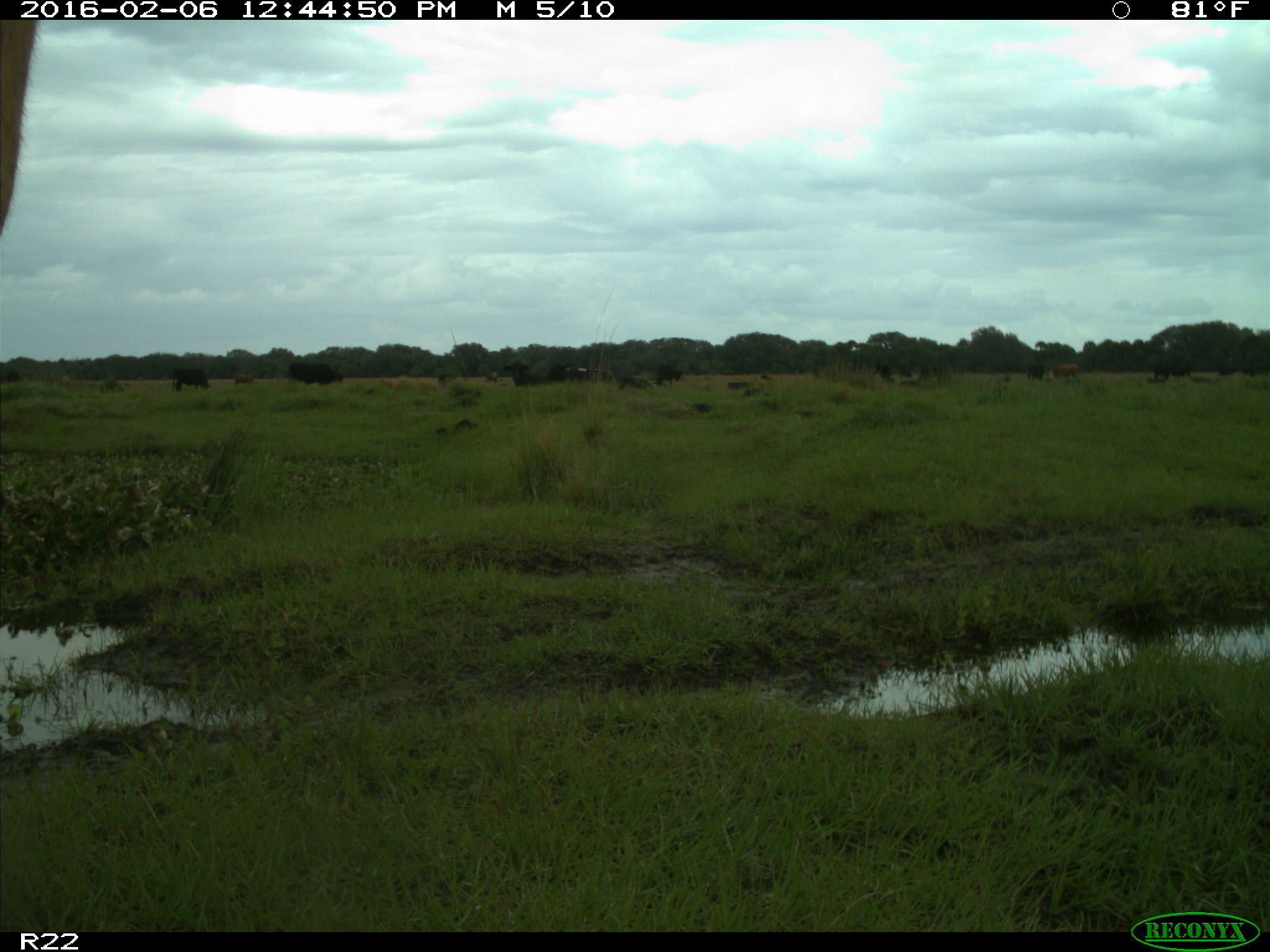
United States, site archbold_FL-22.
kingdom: Animalia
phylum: Chordata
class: Mammalia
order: Artiodactyla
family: Bovidae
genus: Bos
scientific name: Bos taurus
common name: domestic cow